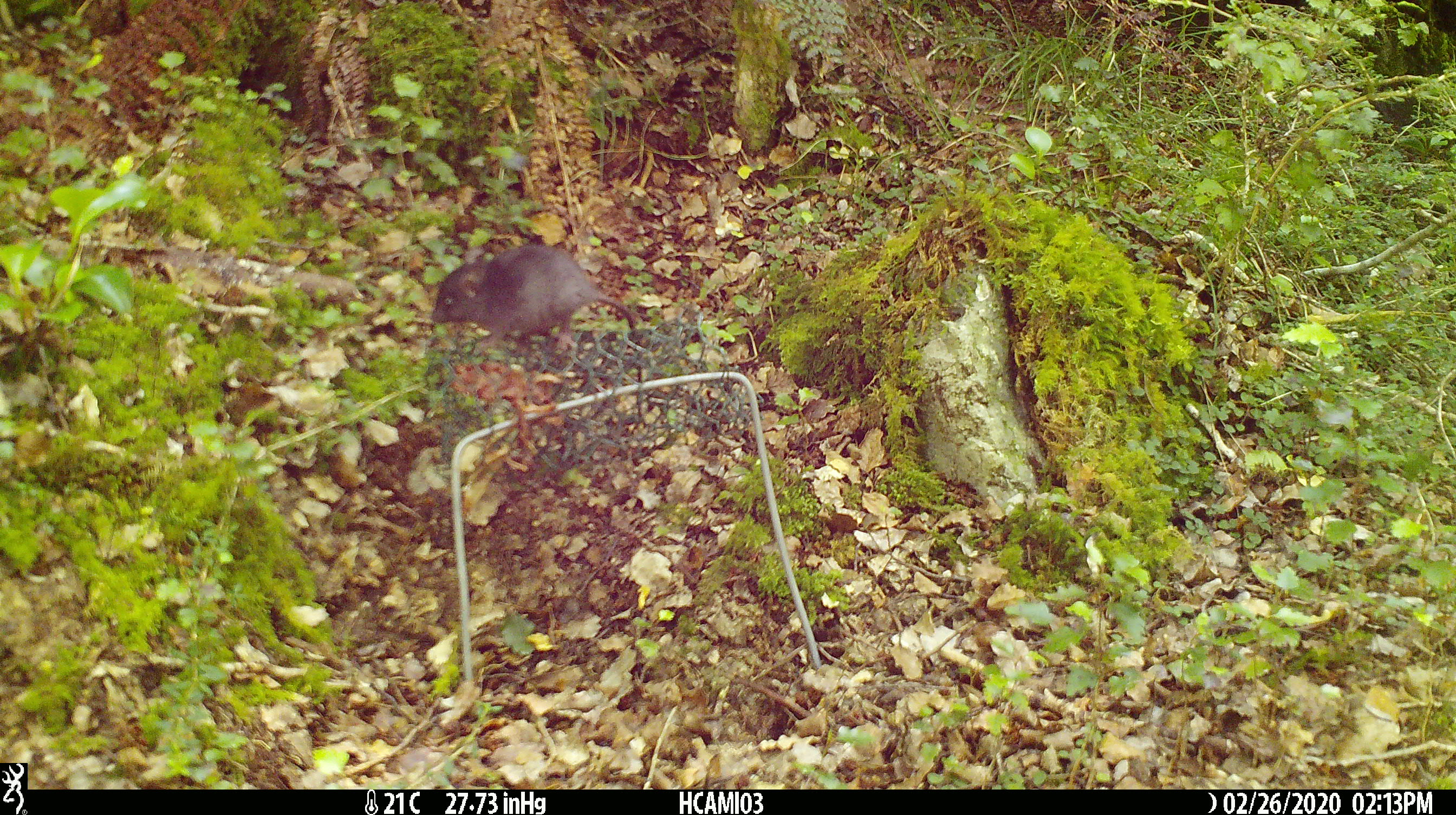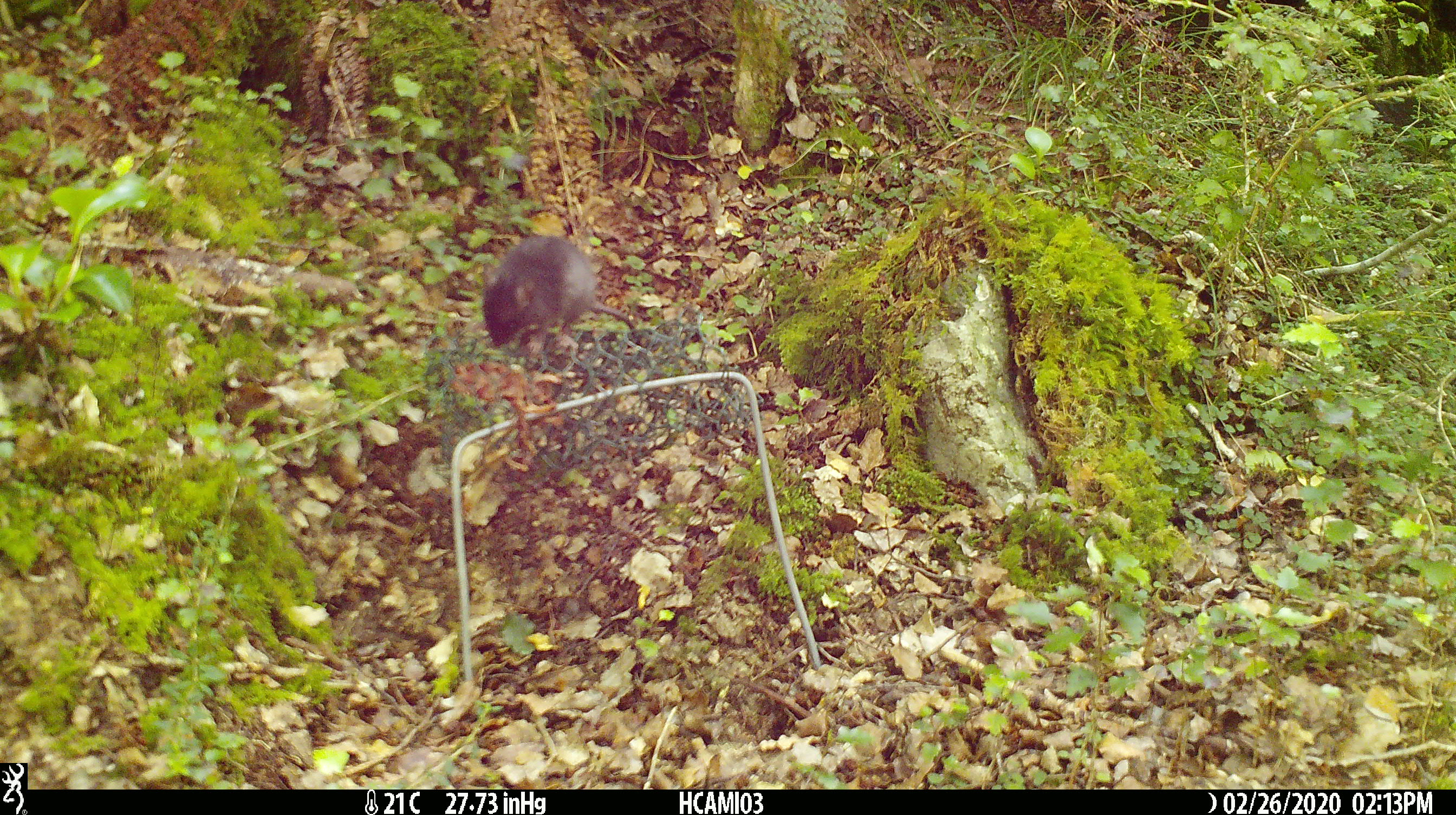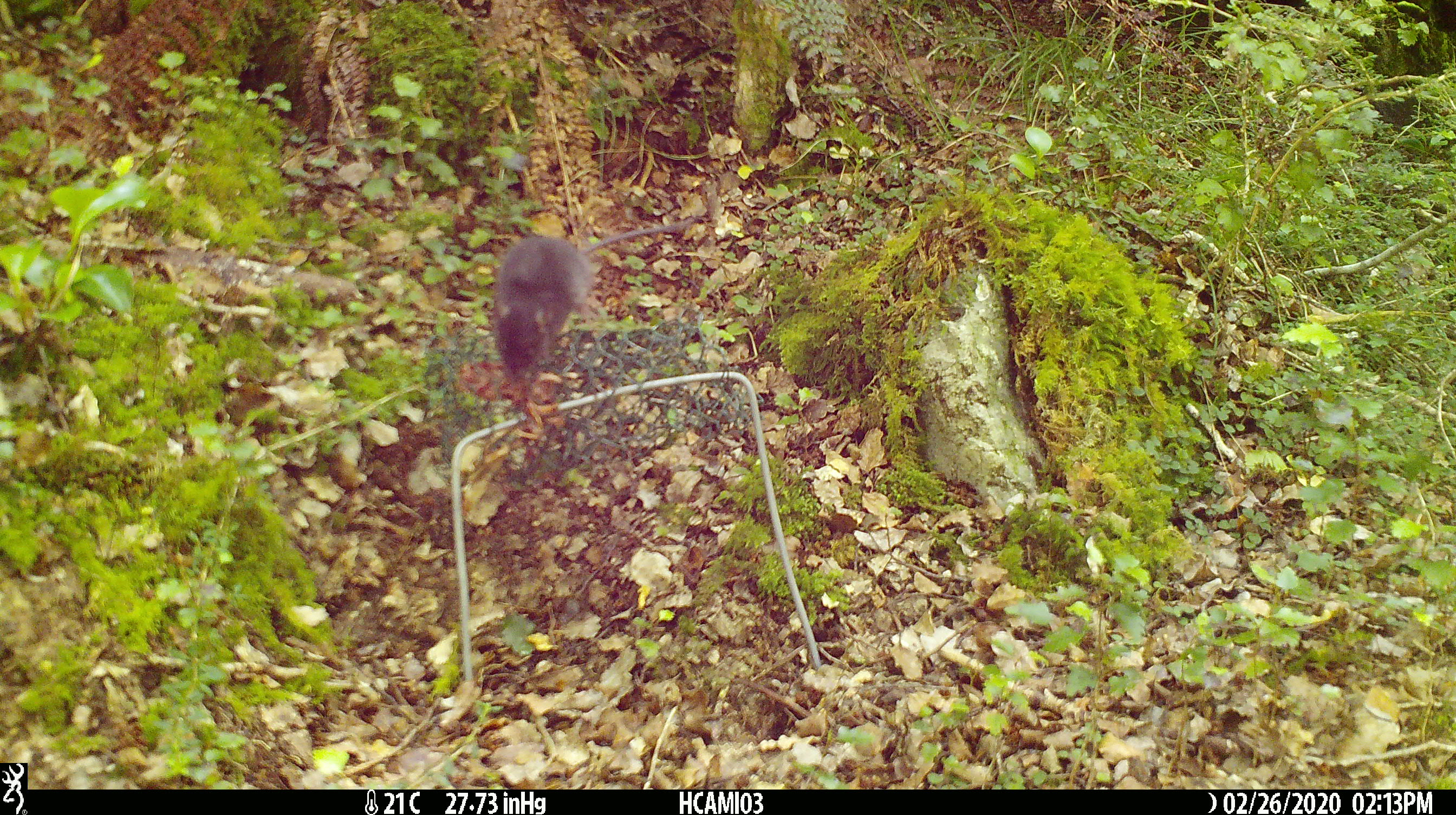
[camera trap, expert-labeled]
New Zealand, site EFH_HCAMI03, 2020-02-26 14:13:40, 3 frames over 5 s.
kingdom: Animalia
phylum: Chordata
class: Mammalia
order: Rodentia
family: Muridae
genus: Mus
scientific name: Mus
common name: mouse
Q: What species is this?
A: Mouse (Mus).